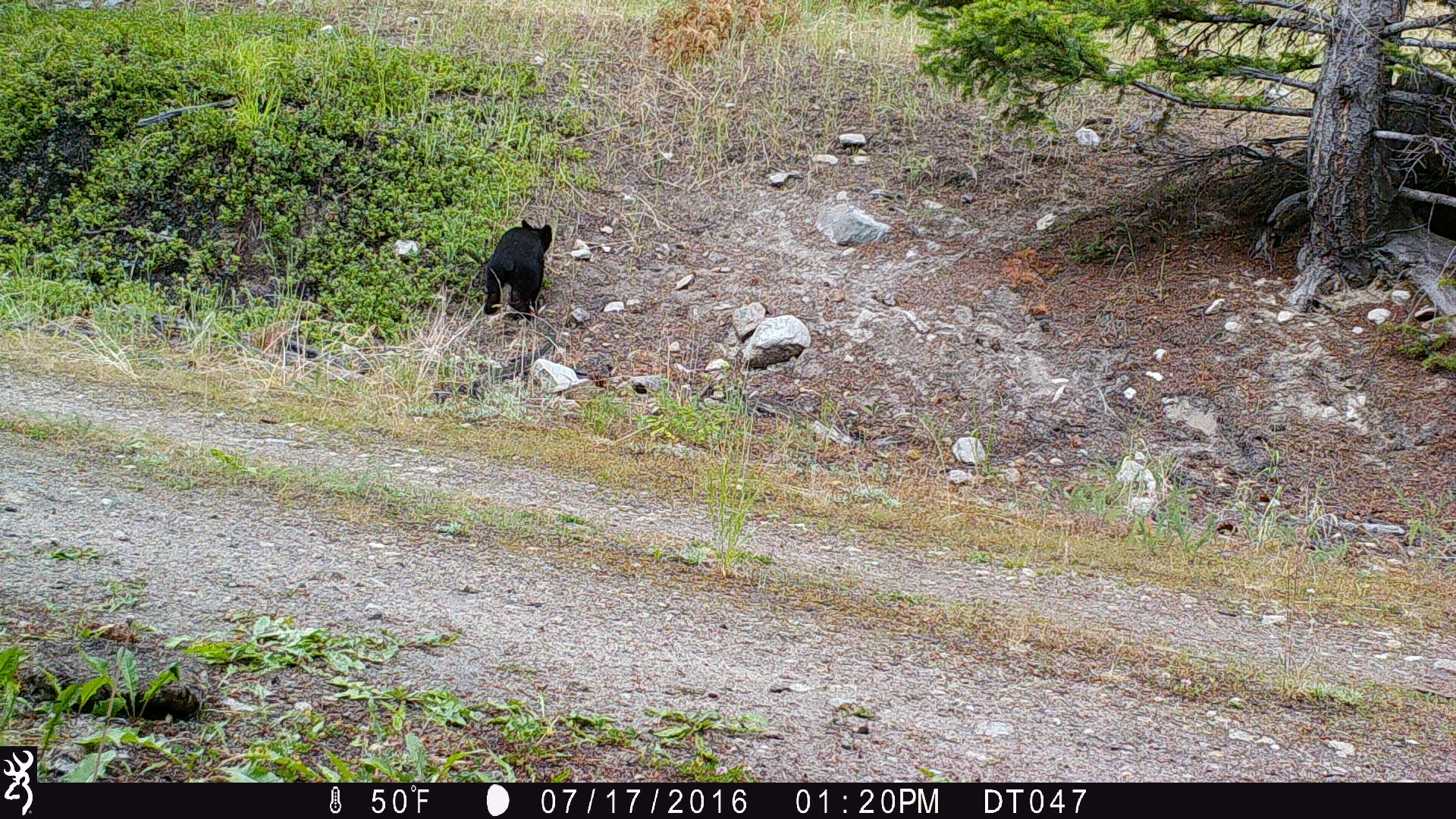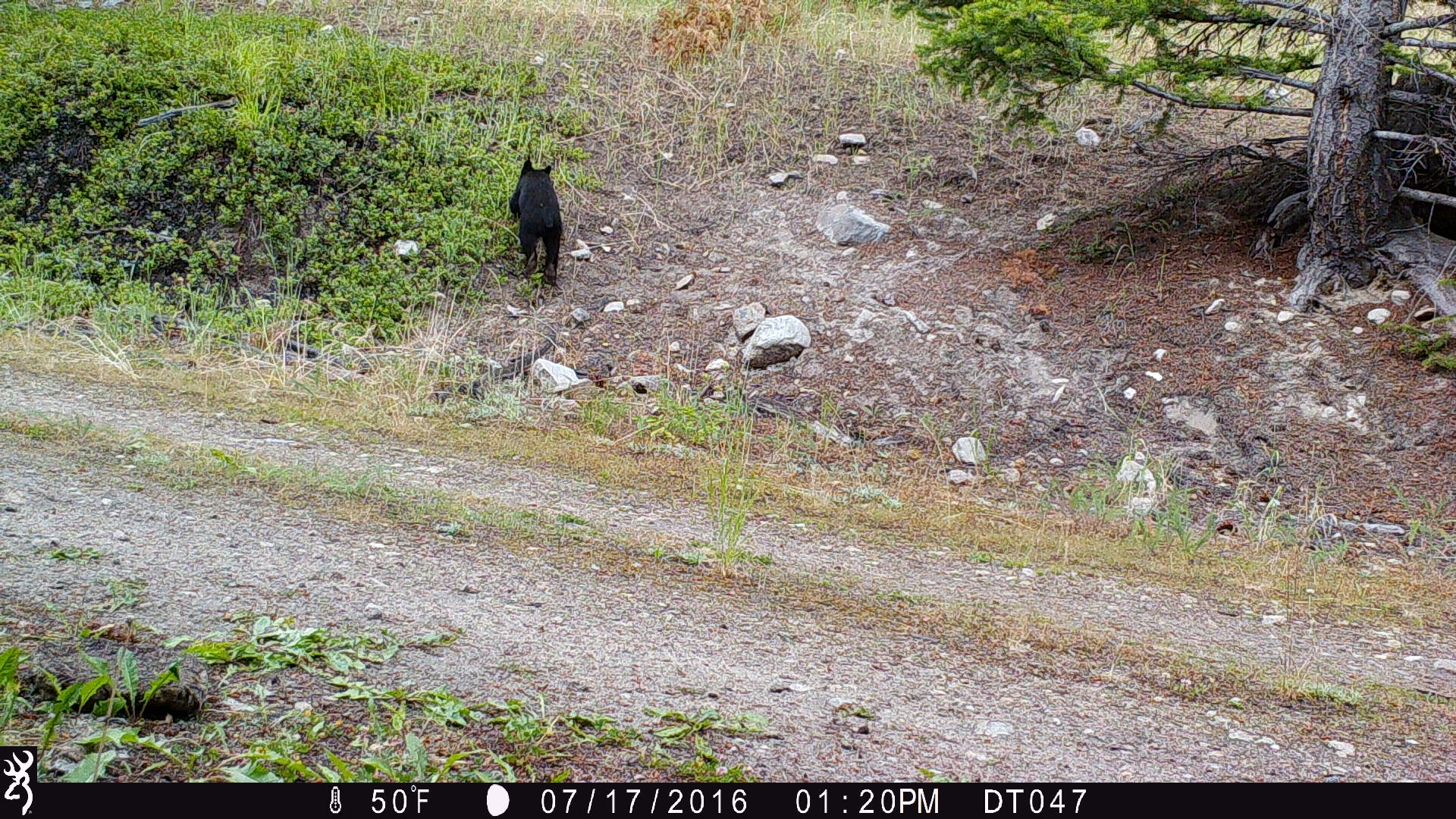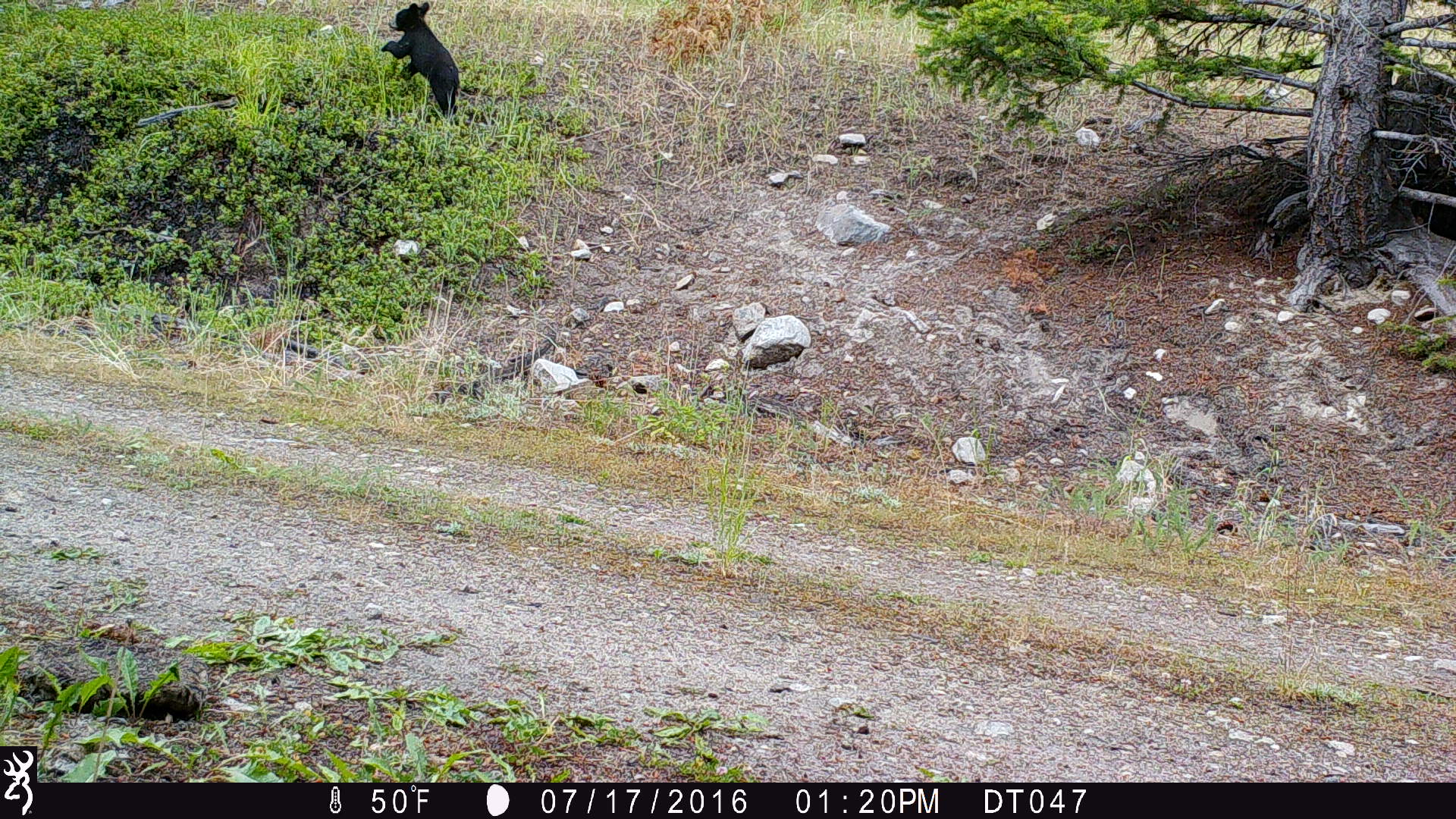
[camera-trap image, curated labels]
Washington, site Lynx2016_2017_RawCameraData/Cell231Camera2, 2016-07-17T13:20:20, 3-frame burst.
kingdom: Animalia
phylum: Chordata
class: Mammalia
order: Carnivora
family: Ursidae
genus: Ursus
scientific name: Ursus americanus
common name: american black bear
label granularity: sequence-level